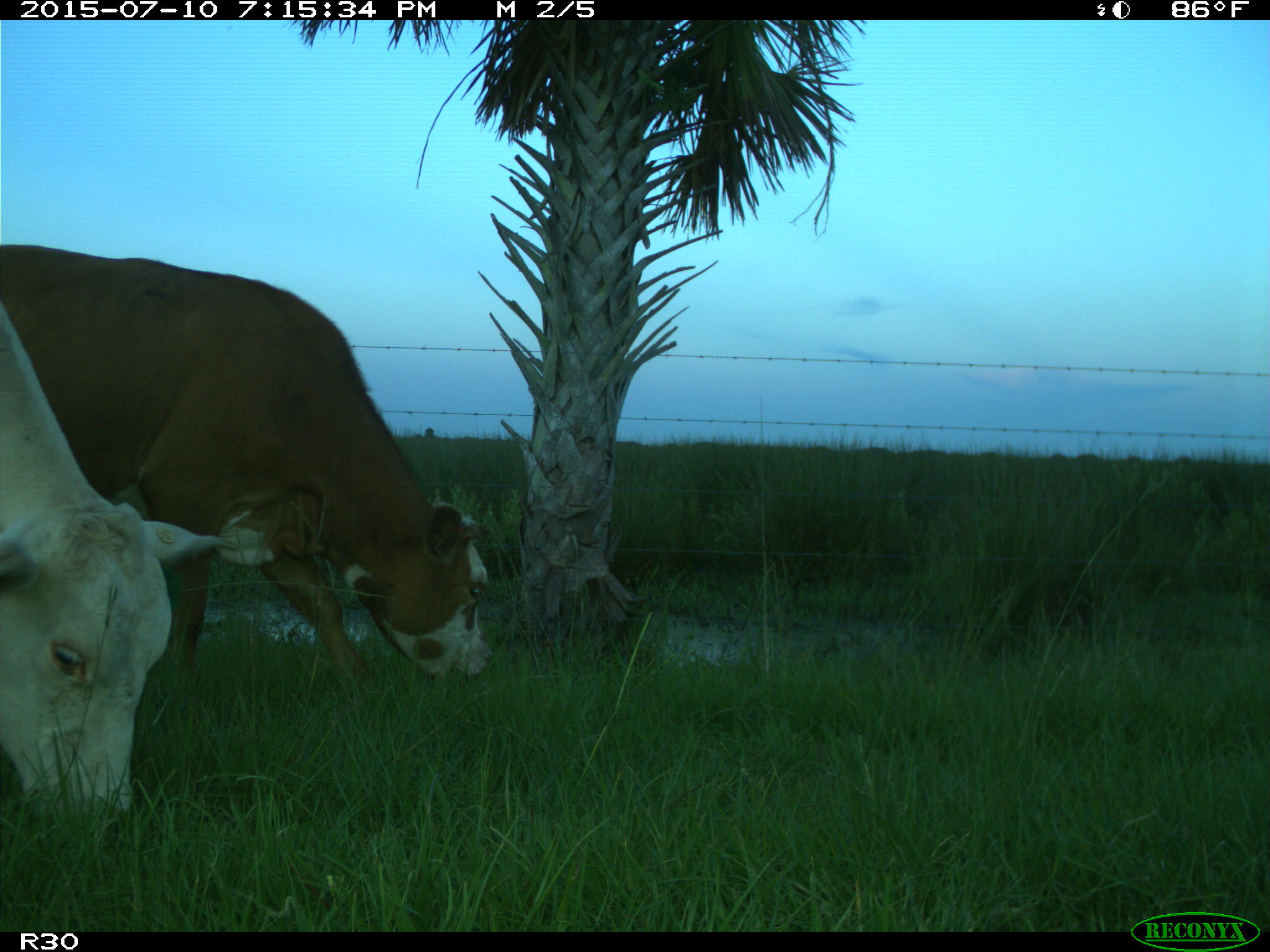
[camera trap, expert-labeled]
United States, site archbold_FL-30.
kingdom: Animalia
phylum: Chordata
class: Mammalia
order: Artiodactyla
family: Bovidae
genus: Bos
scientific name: Bos taurus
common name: domestic cow